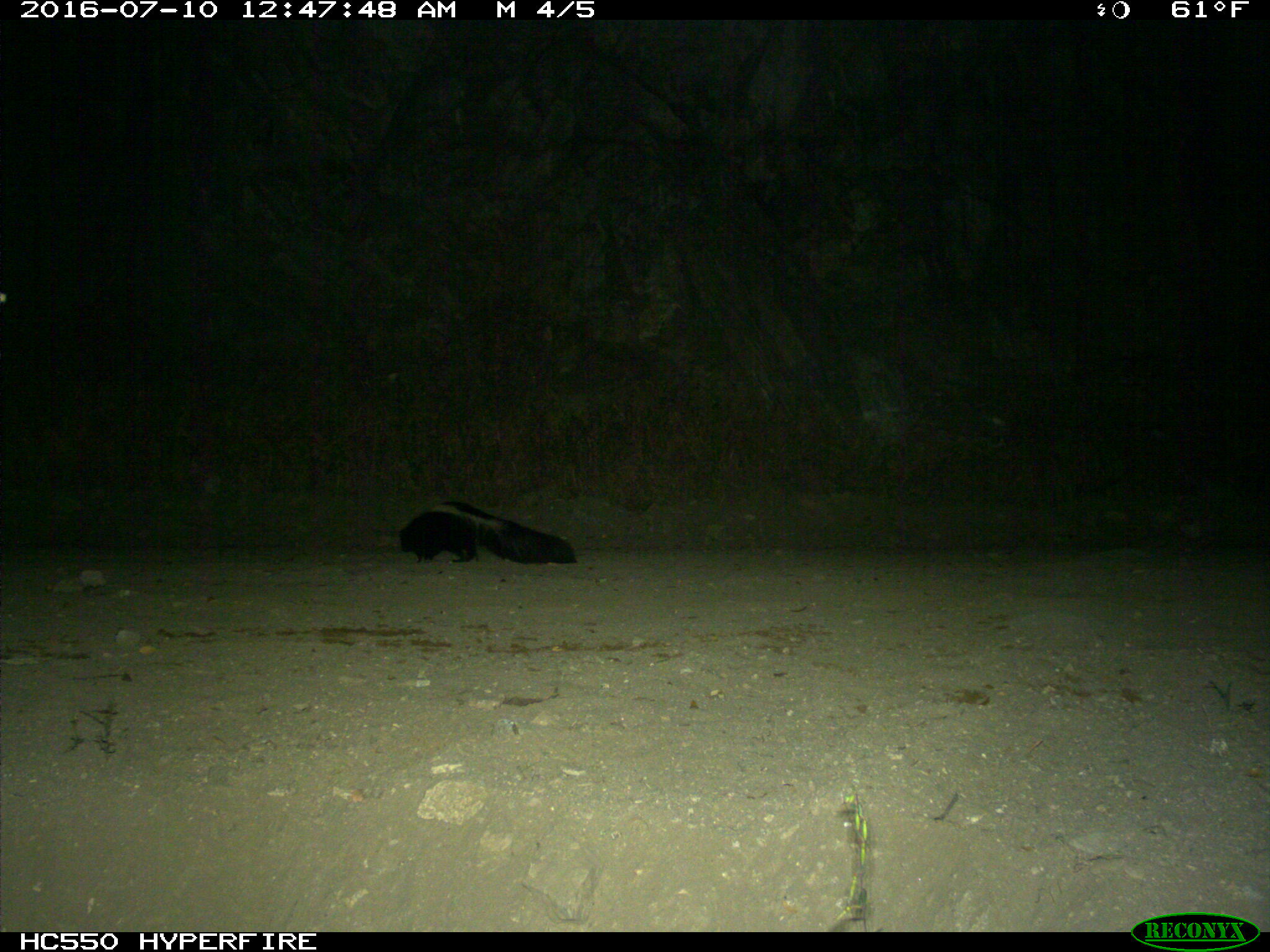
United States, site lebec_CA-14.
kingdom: Animalia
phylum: Chordata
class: Mammalia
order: Carnivora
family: Mephitidae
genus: Mephitis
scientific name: Mephitis mephitis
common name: striped skunk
Mephitis mephitis (striped skunk).